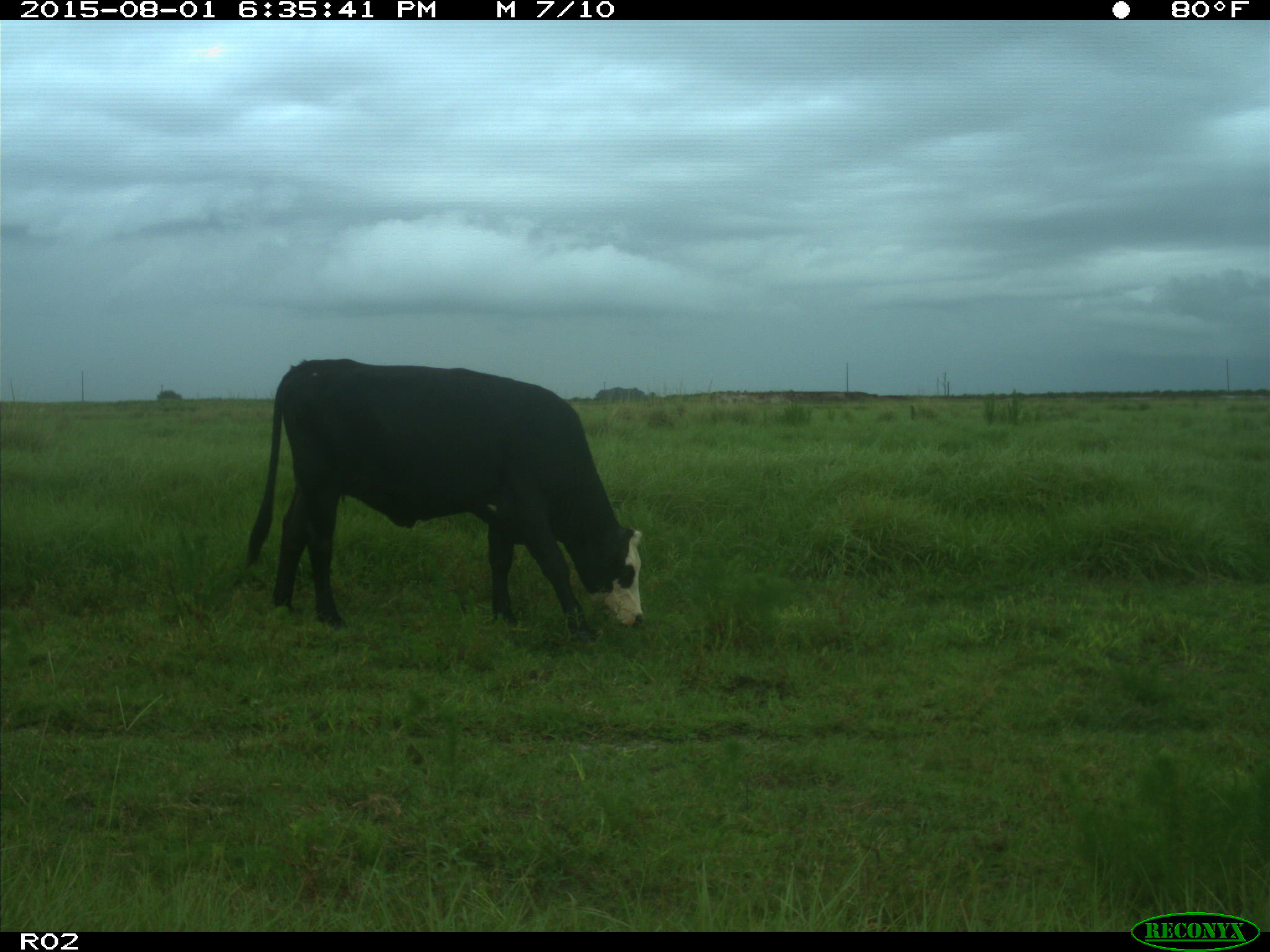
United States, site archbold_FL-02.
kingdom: Animalia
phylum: Chordata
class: Mammalia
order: Artiodactyla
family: Bovidae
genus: Bos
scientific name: Bos taurus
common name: domestic cow